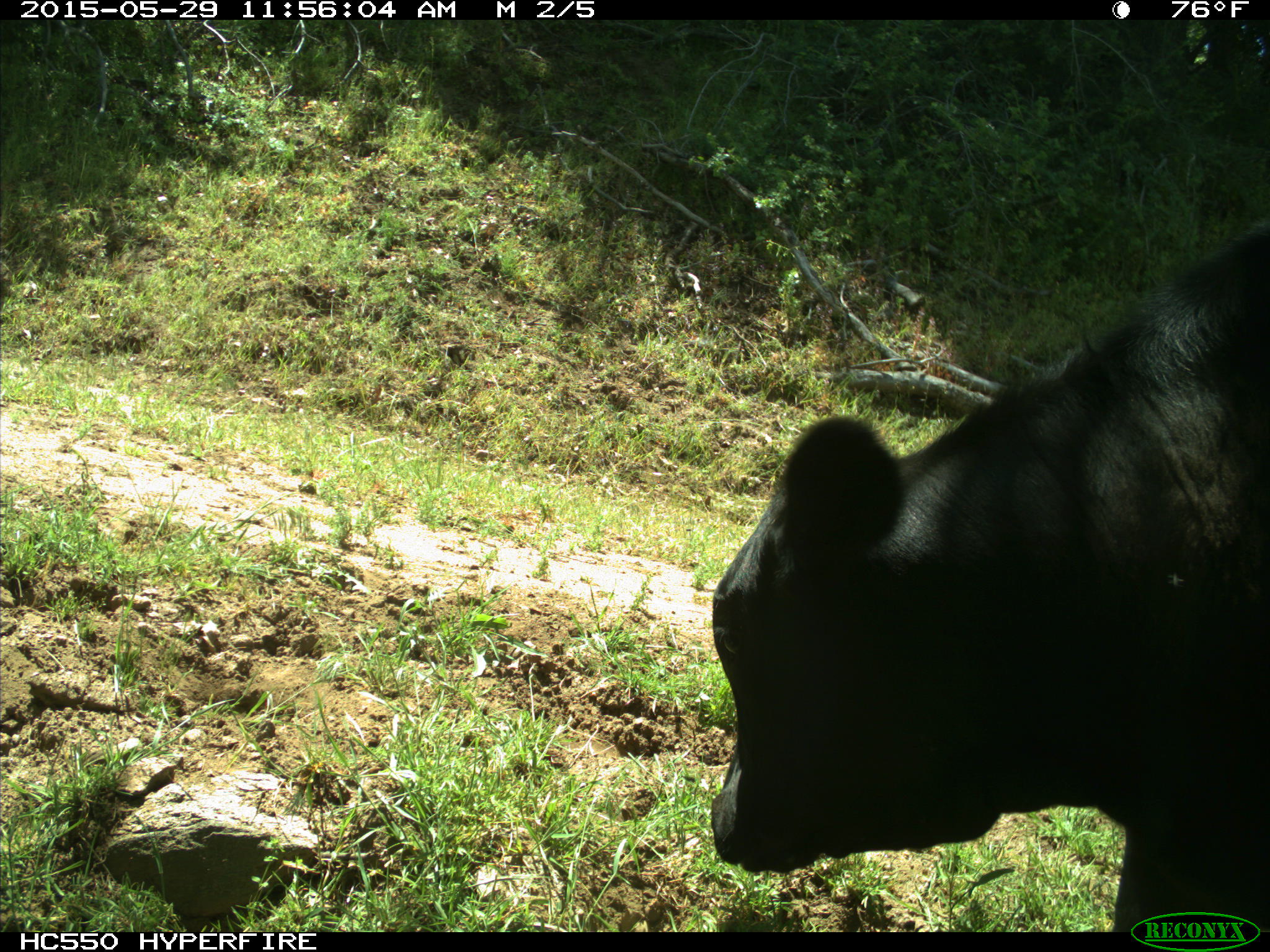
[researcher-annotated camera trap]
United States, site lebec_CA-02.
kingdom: Animalia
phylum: Chordata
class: Mammalia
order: Artiodactyla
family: Bovidae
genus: Bos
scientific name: Bos taurus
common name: domestic cow